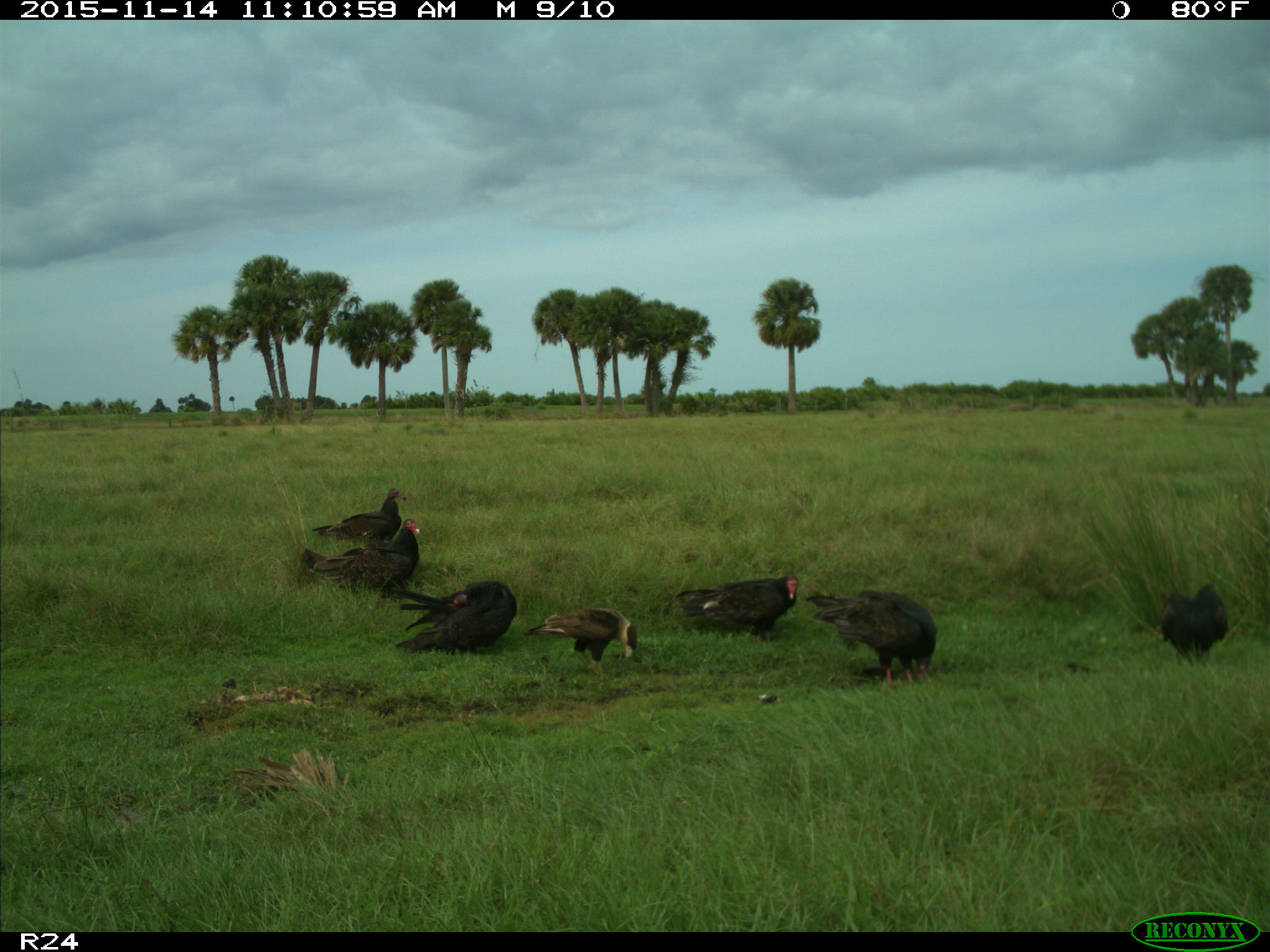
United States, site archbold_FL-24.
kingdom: Animalia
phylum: Chordata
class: Aves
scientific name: Aves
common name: birds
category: unidentified bird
Unidentified bird (birds) (Aves).